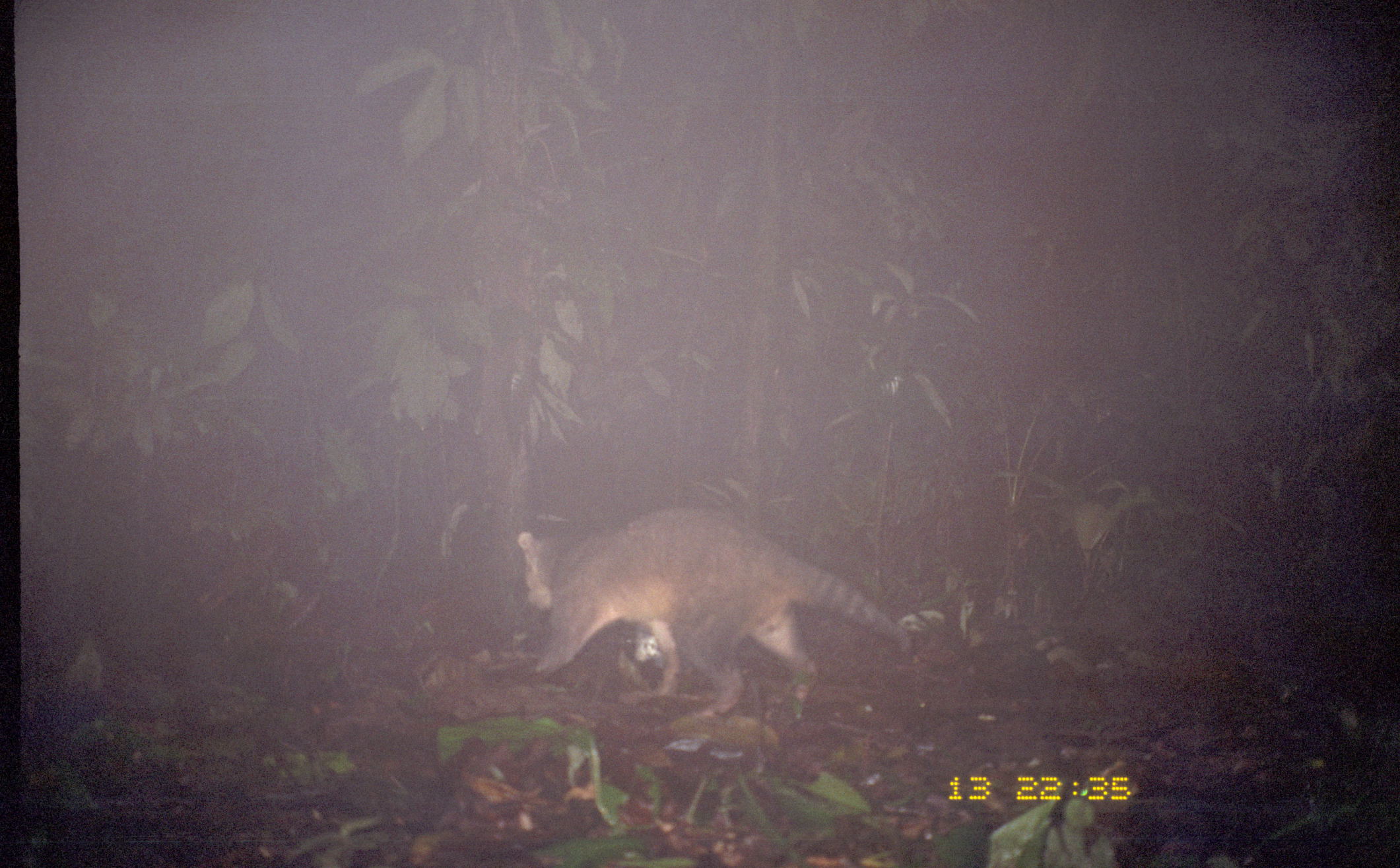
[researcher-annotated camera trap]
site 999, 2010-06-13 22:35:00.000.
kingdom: Animalia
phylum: Chordata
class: Mammalia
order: Carnivora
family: Procyonidae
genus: Procyon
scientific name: Procyon cancrivorus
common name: crab-eating raccoon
Procyon cancrivorus (crab-eating raccoon).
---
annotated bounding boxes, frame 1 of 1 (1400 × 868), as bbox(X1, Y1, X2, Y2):
procyon cancrivorus: bbox(515, 505, 910, 716)